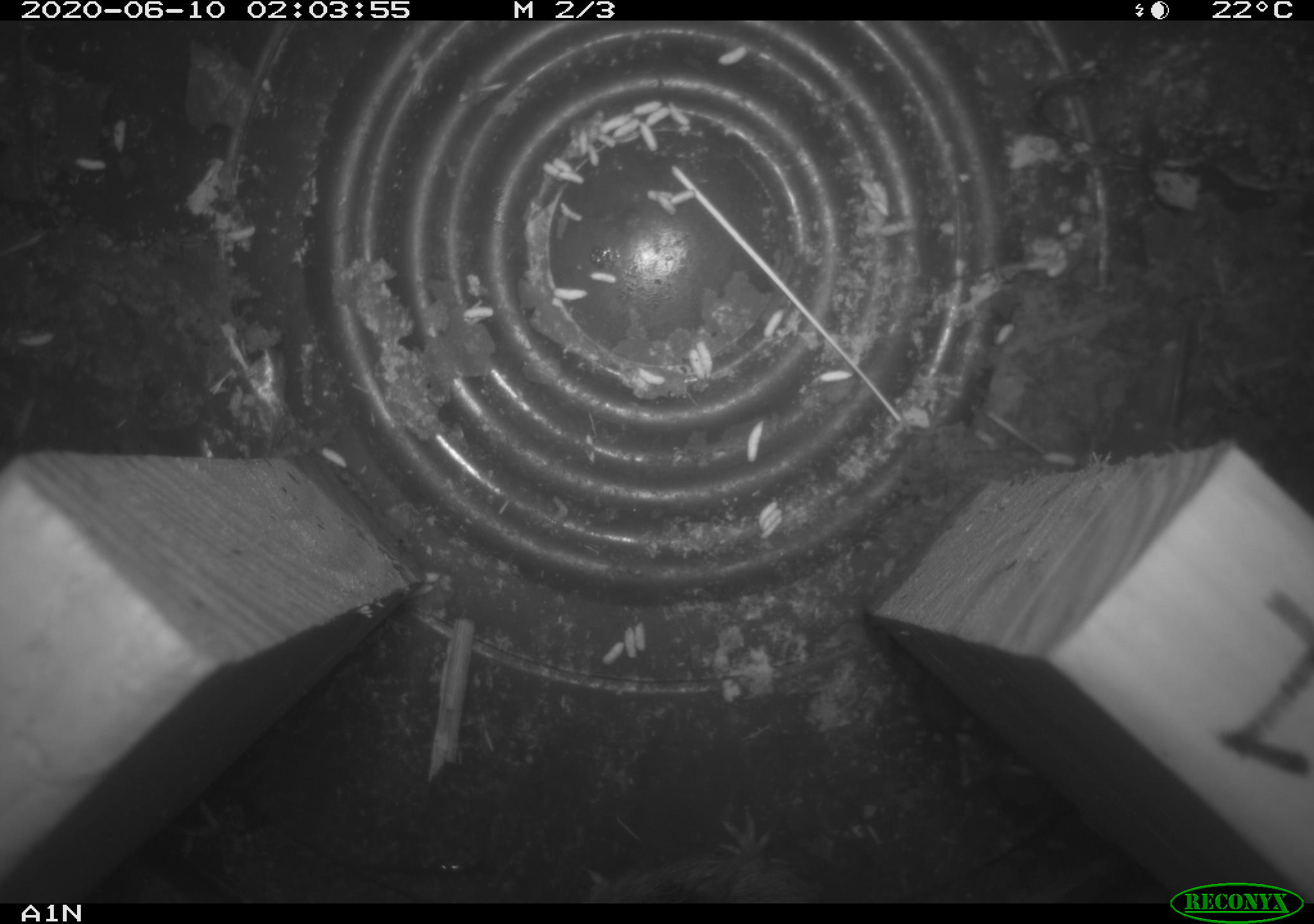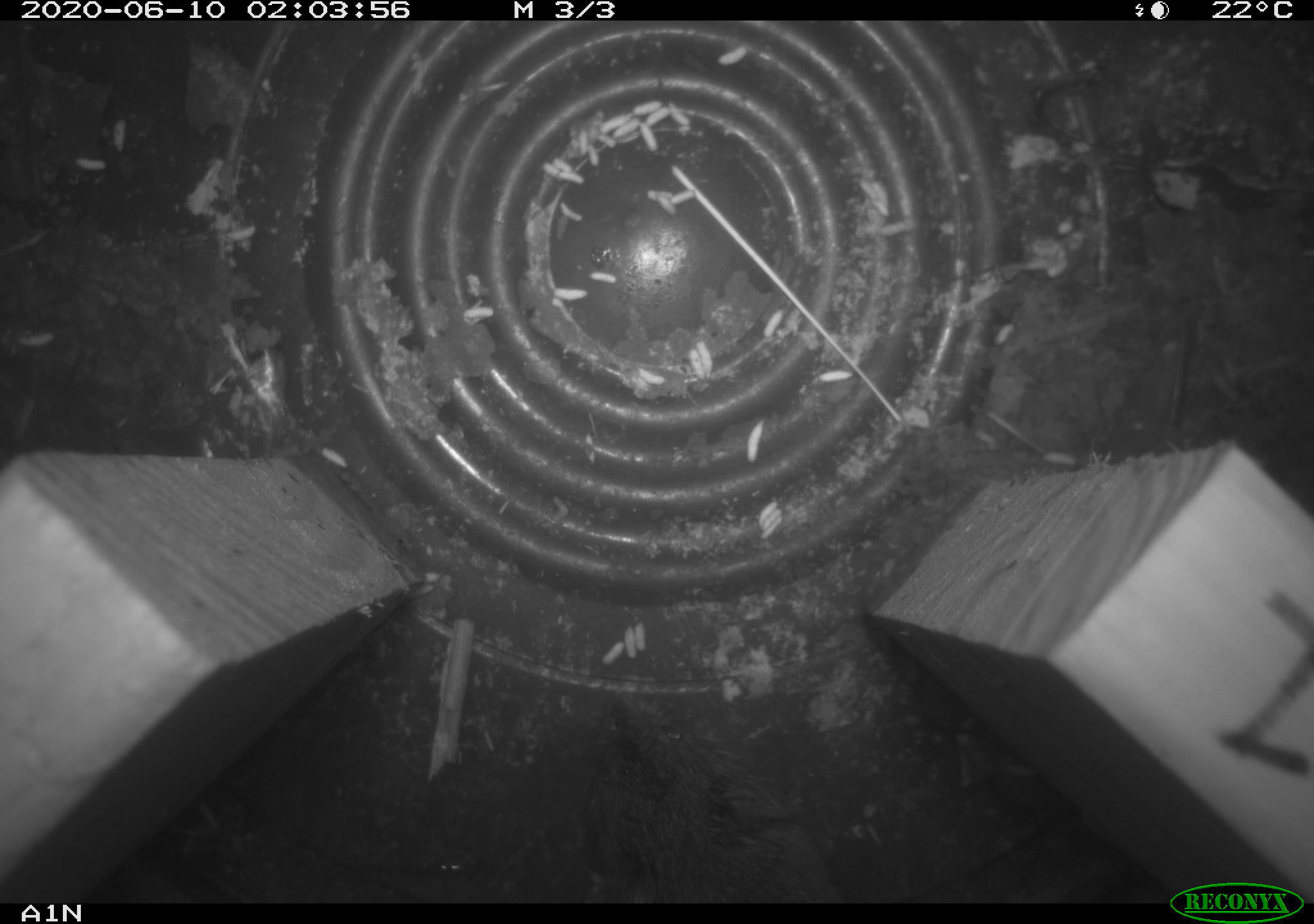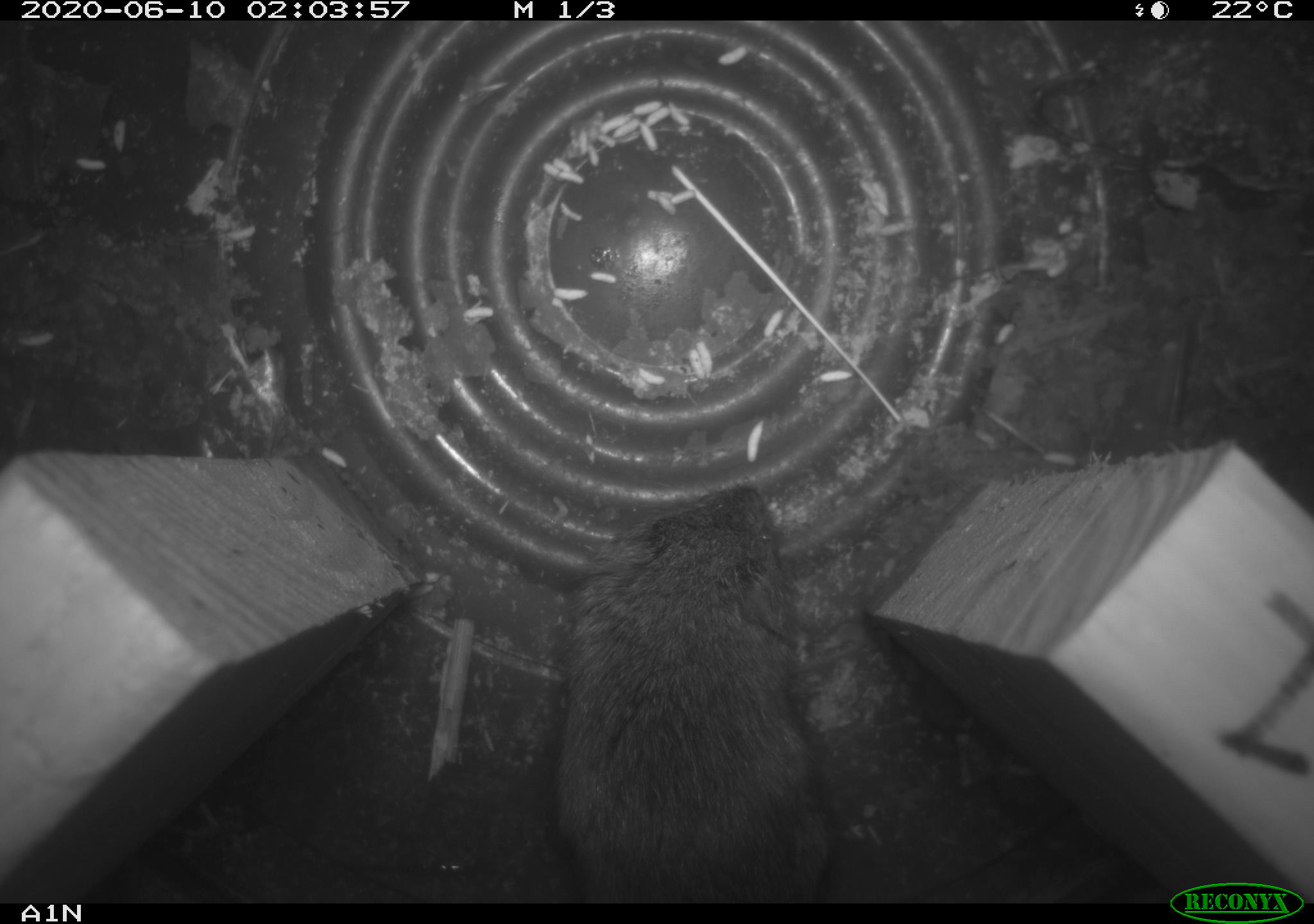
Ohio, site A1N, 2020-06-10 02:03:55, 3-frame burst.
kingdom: Animalia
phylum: Chordata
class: Mammalia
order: Rodentia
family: Cricetidae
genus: Microtus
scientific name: Microtus pennsylvanicus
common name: meadow vole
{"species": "meadow vole (Microtus pennsylvanicus)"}